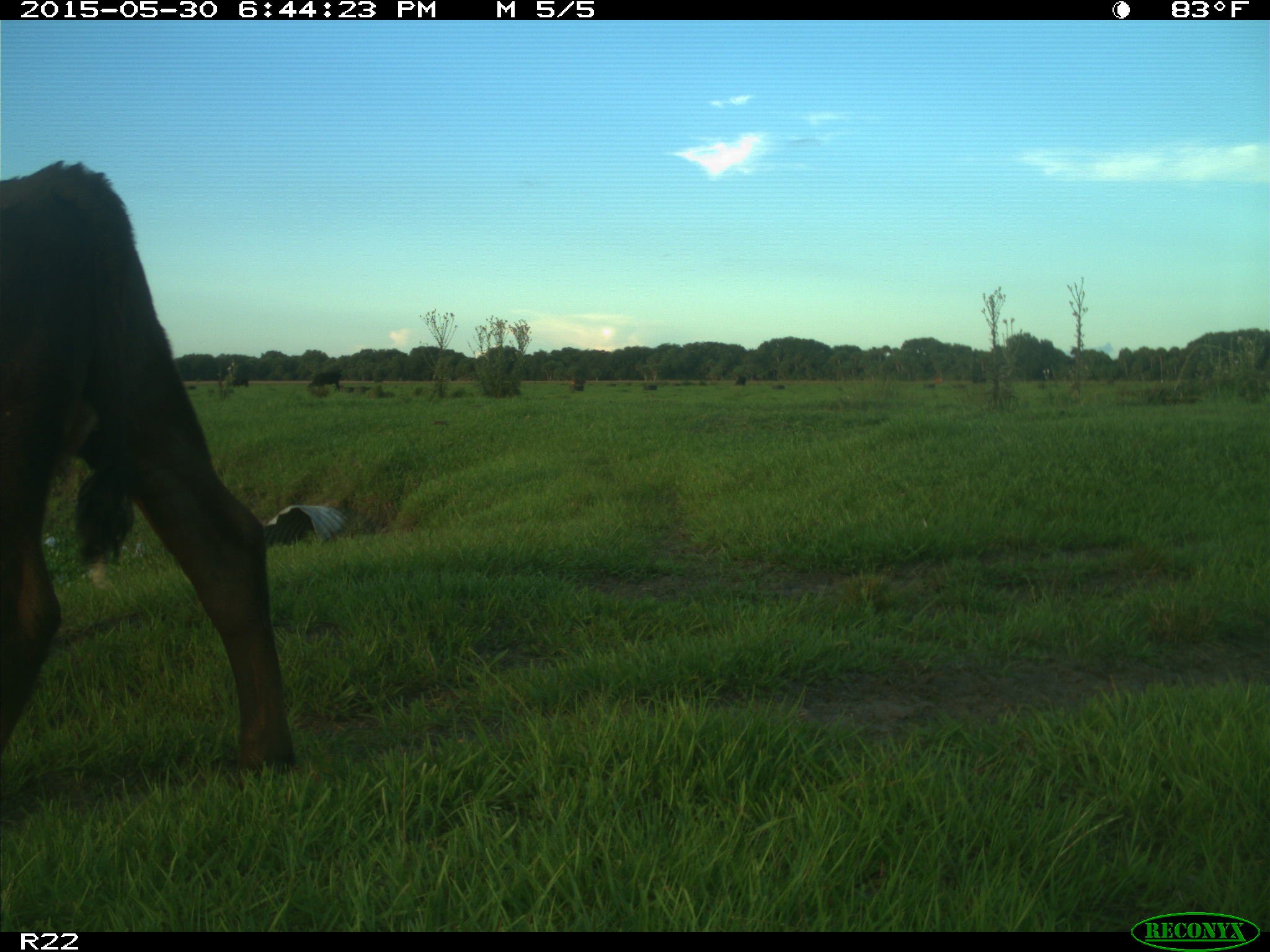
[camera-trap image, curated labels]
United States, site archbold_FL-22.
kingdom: Animalia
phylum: Chordata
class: Mammalia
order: Artiodactyla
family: Bovidae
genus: Bos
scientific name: Bos taurus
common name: domestic cow